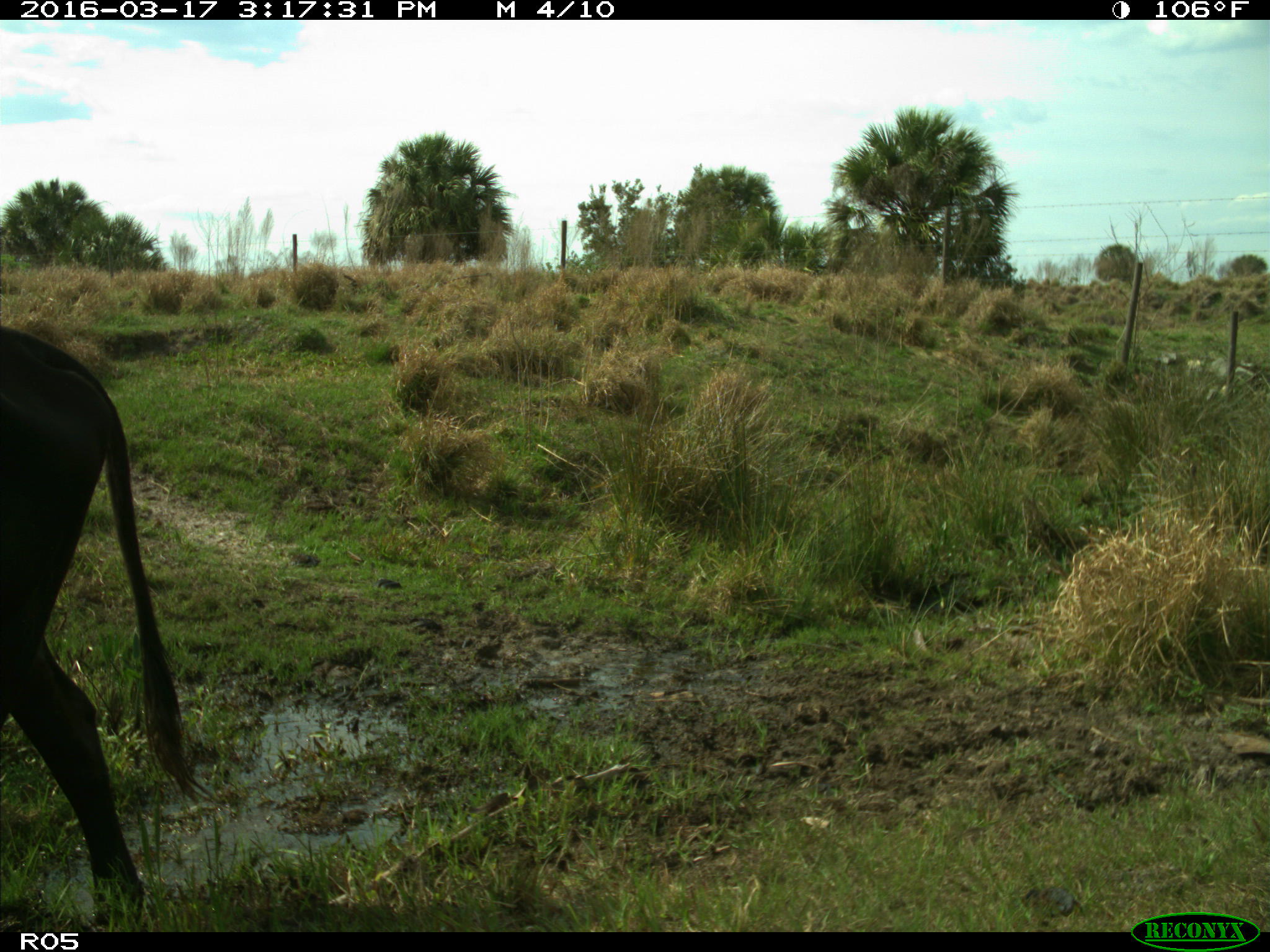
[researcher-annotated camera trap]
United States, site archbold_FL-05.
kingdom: Animalia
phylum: Chordata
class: Mammalia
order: Artiodactyla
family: Bovidae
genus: Bos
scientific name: Bos taurus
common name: domestic cow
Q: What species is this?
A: Bos taurus (domestic cow).